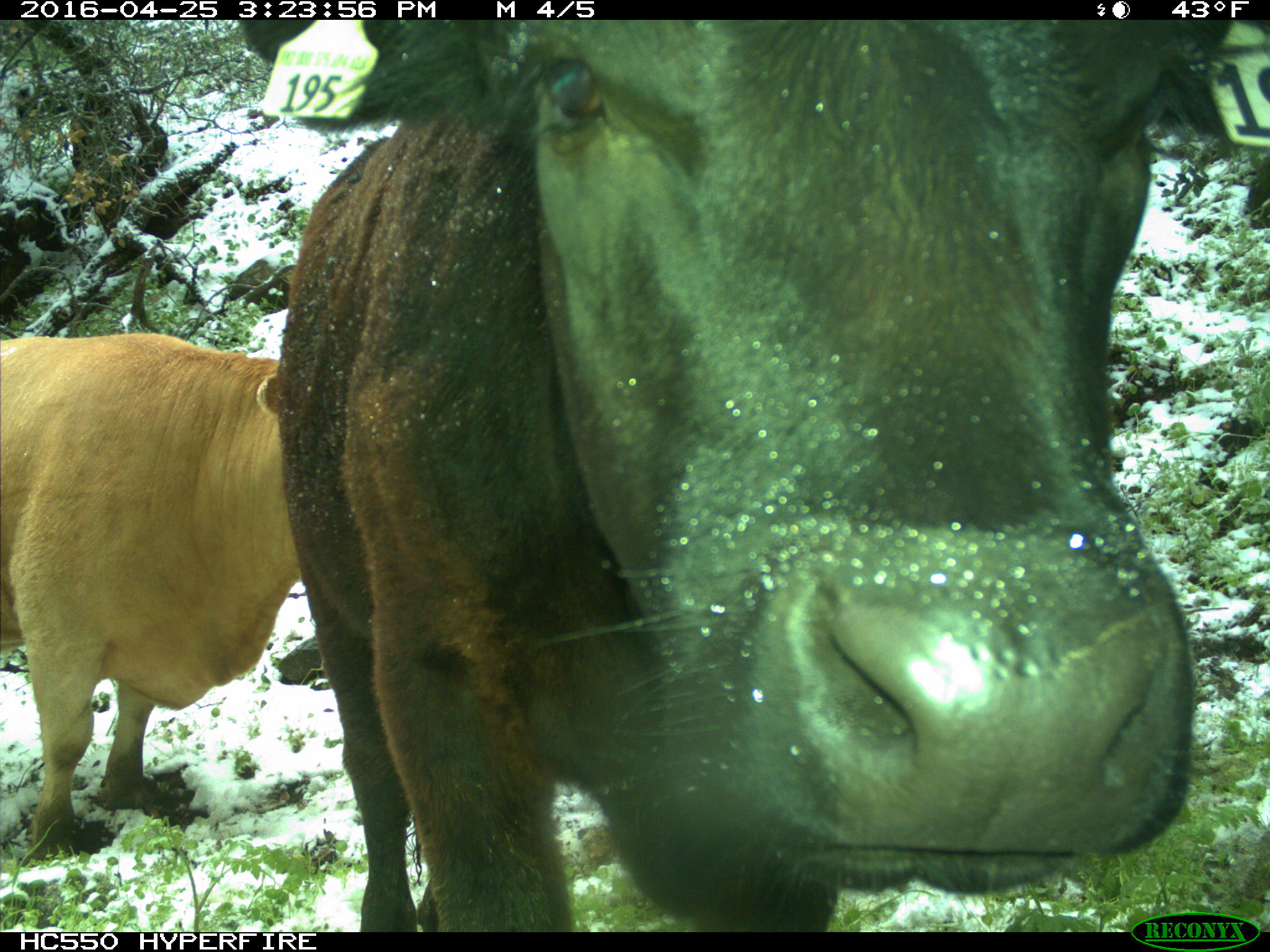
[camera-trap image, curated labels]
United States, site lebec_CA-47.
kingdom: Animalia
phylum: Chordata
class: Mammalia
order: Artiodactyla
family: Bovidae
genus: Bos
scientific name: Bos taurus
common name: domestic cow